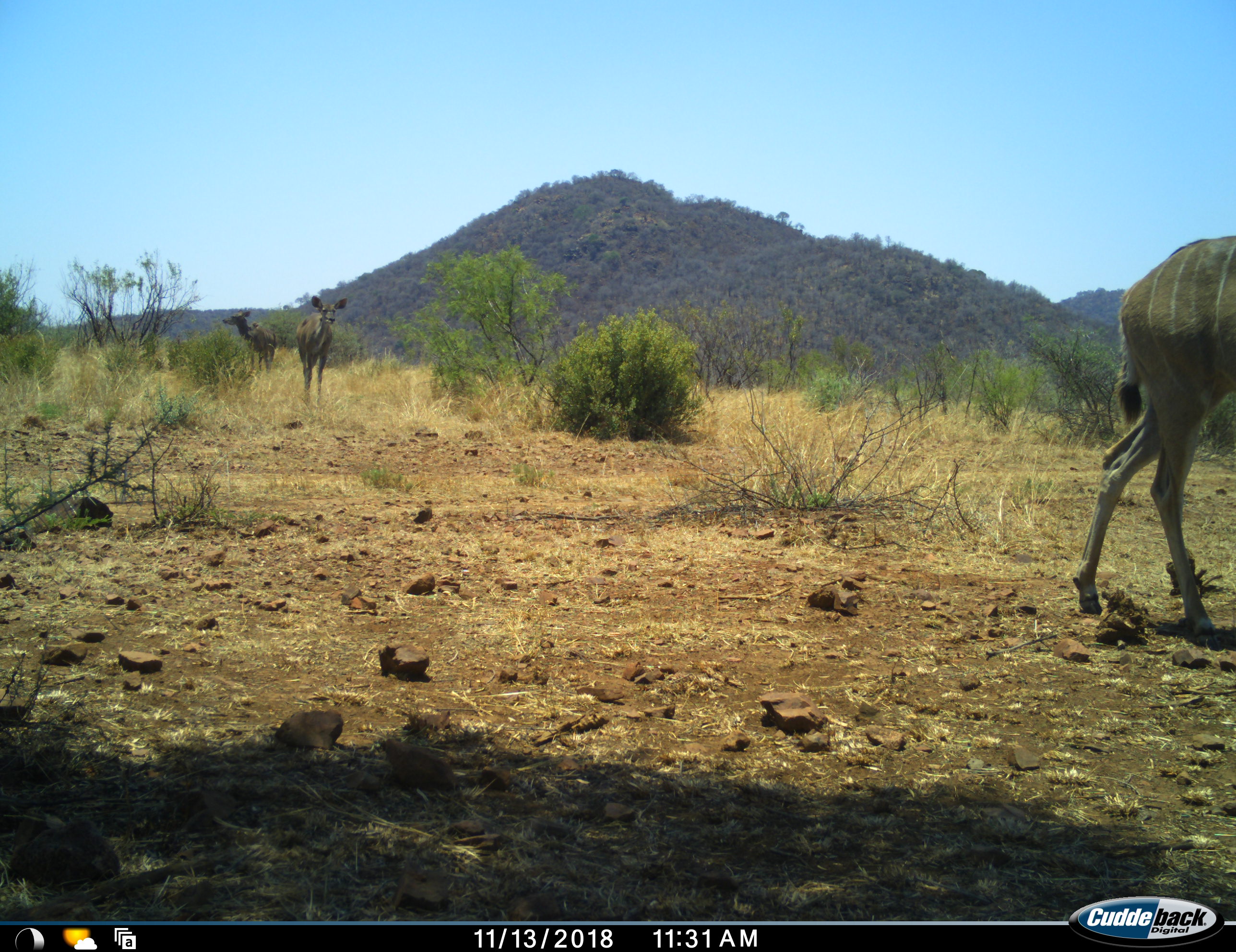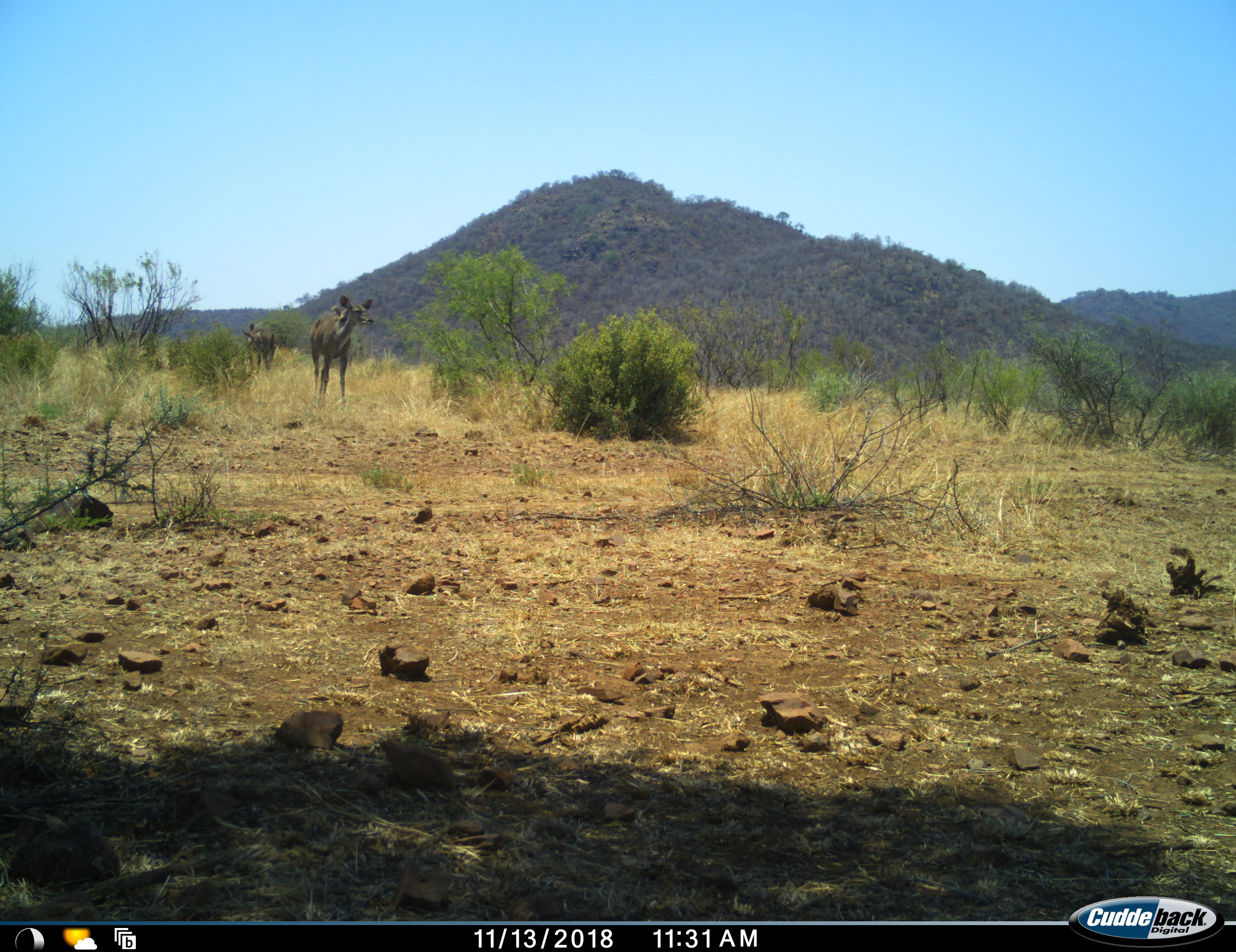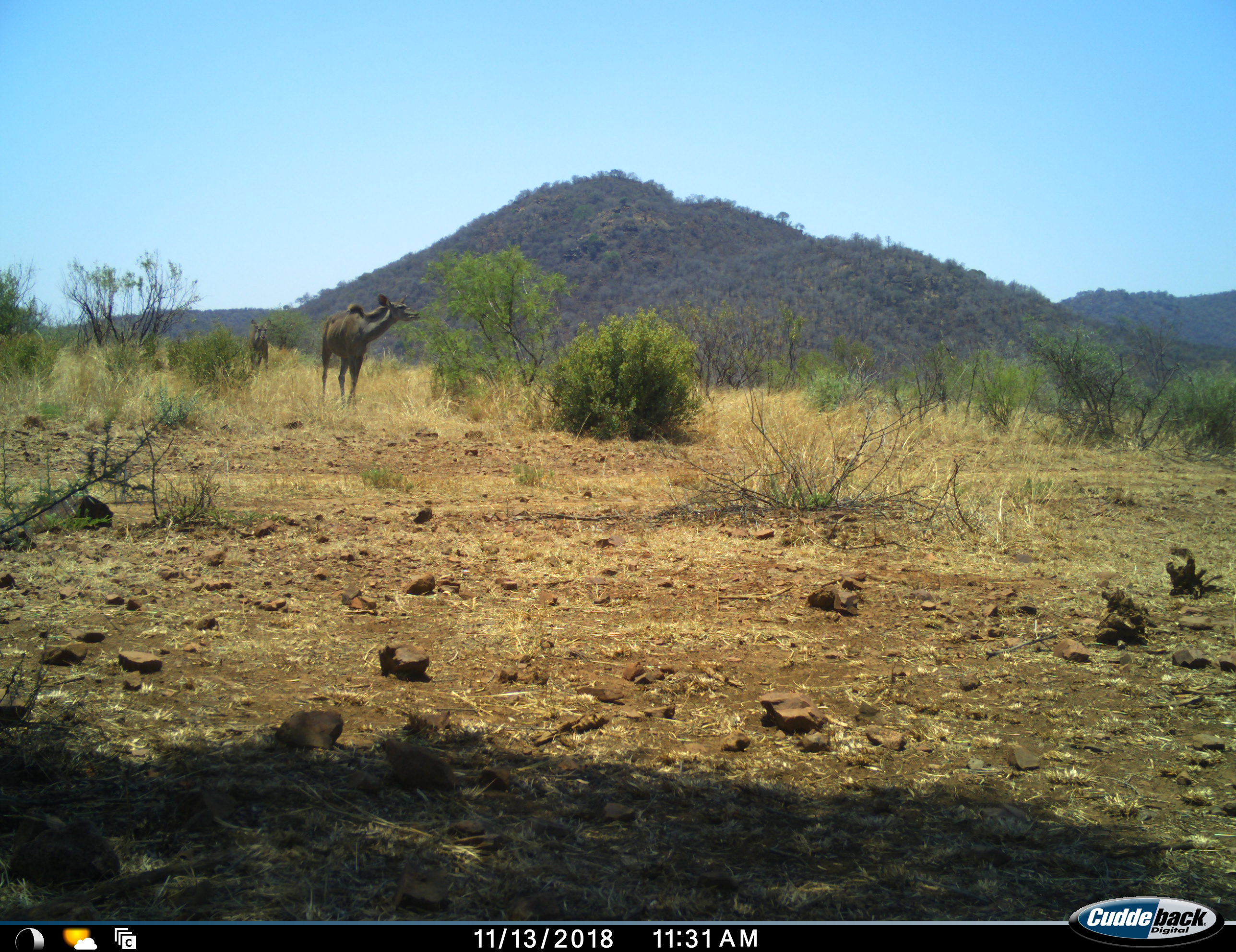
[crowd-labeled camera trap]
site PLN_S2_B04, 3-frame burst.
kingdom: Animalia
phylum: Chordata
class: Mammalia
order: Artiodactyla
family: Bovidae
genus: Tragelaphus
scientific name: Tragelaphus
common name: kudu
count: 3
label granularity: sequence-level